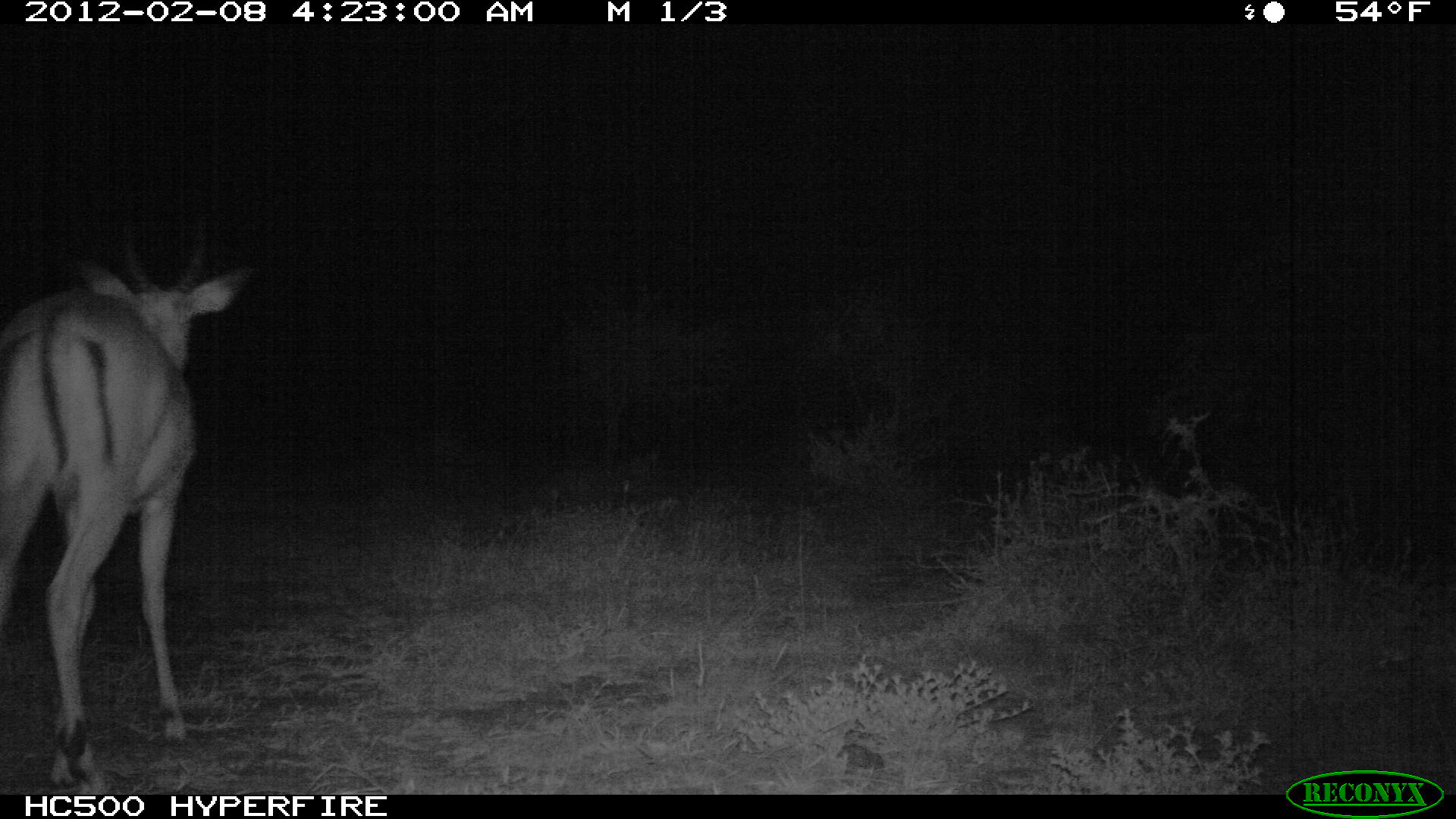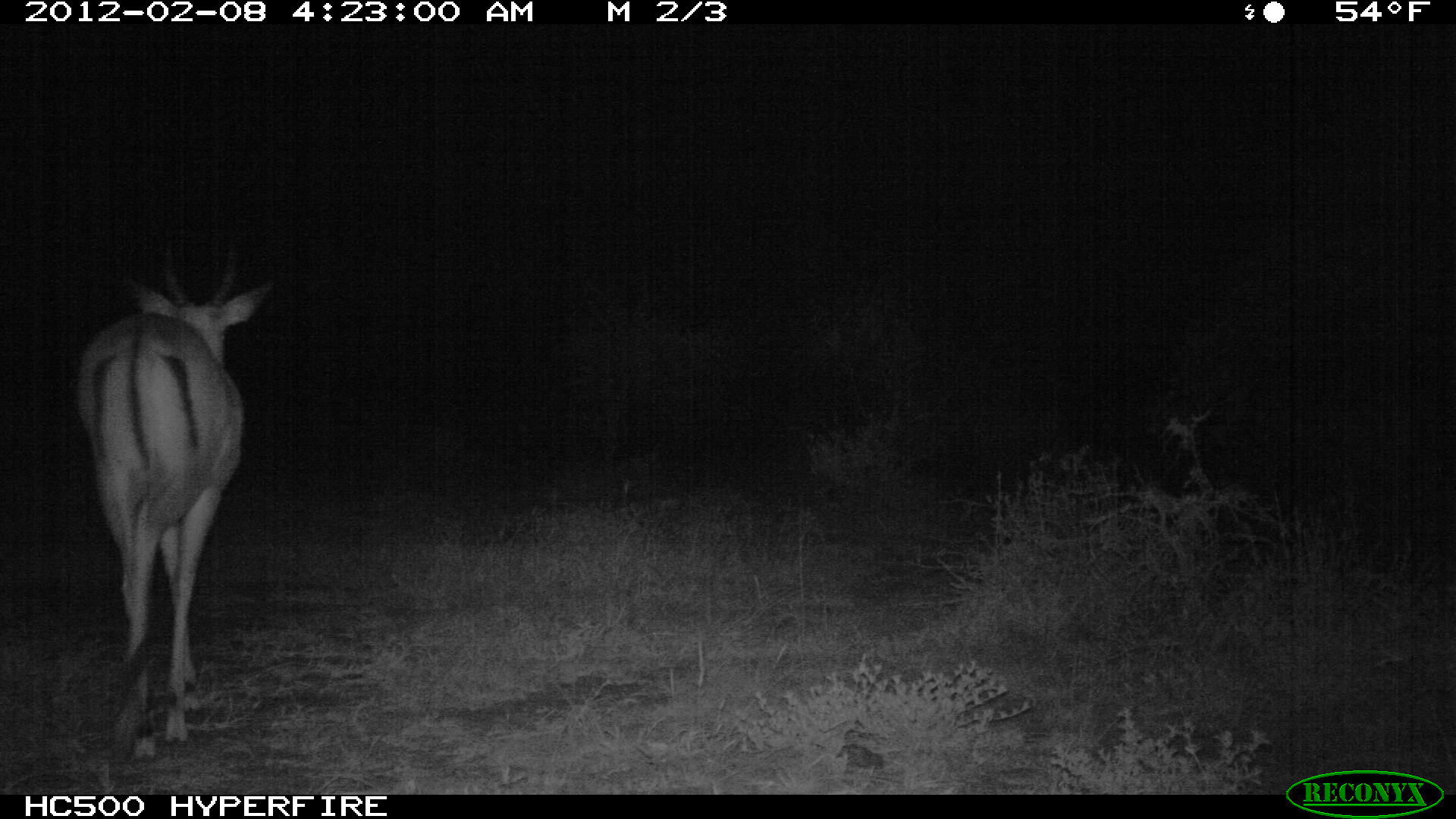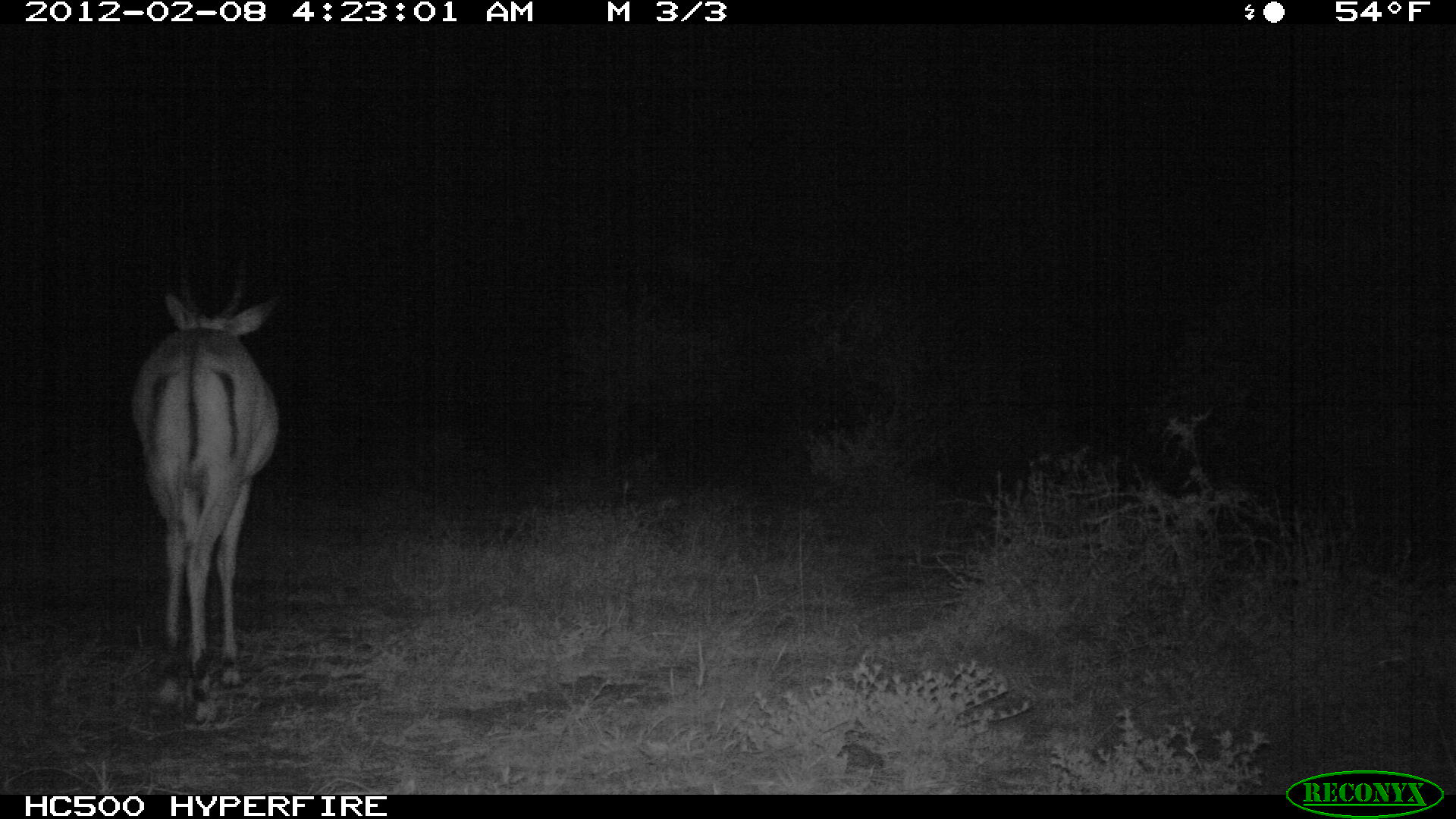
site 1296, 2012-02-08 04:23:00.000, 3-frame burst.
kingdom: Animalia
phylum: Chordata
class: Mammalia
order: Artiodactyla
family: Bovidae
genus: Aepyceros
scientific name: Aepyceros melampus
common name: impala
Aepyceros melampus (impala), count 1.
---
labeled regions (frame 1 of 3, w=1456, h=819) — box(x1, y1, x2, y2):
aepyceros melampus: box(0, 190, 257, 794)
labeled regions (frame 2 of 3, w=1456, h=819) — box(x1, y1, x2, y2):
aepyceros melampus: box(73, 216, 276, 763)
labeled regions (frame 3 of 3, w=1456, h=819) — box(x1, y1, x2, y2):
aepyceros melampus: box(127, 244, 286, 734)